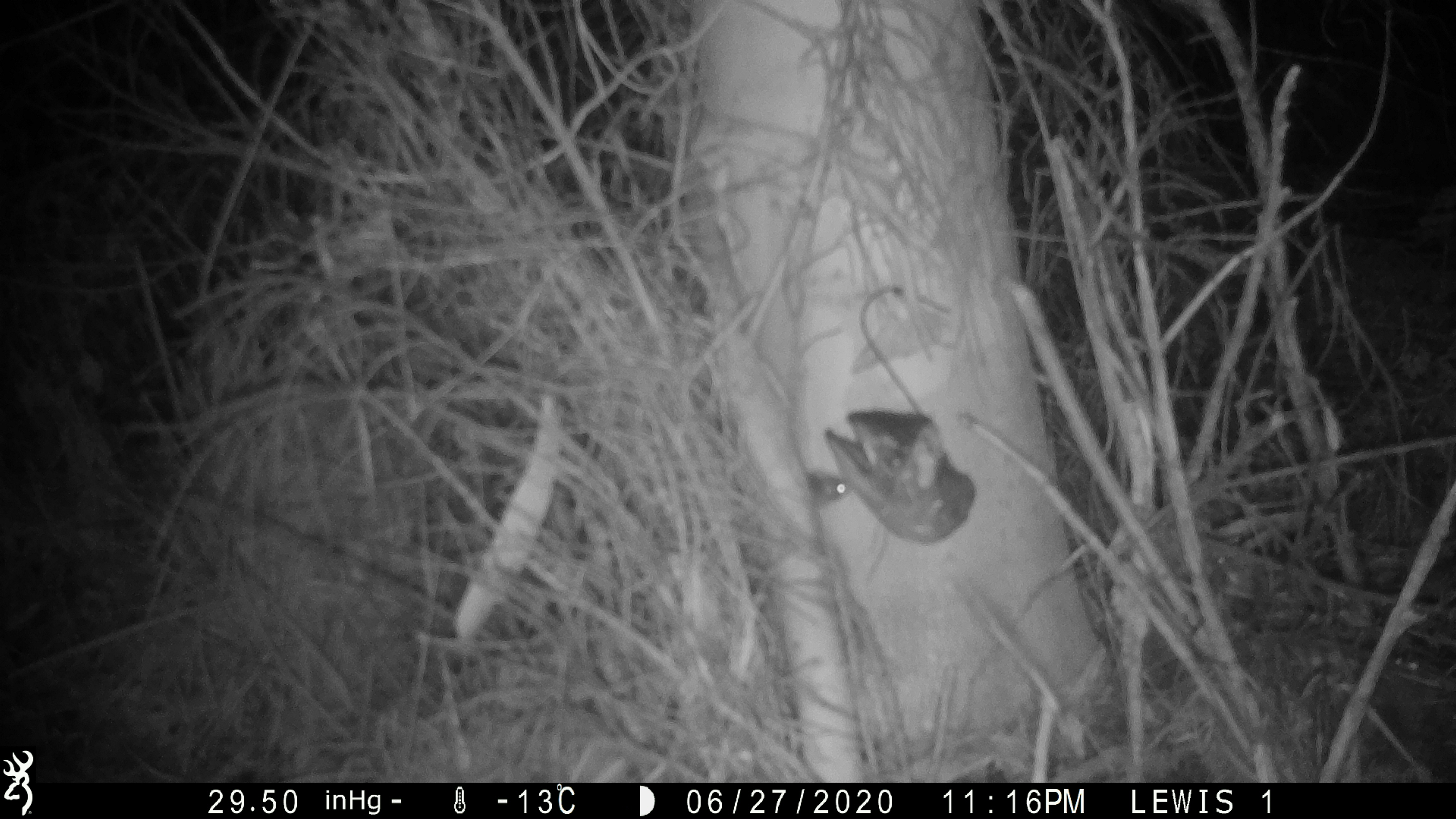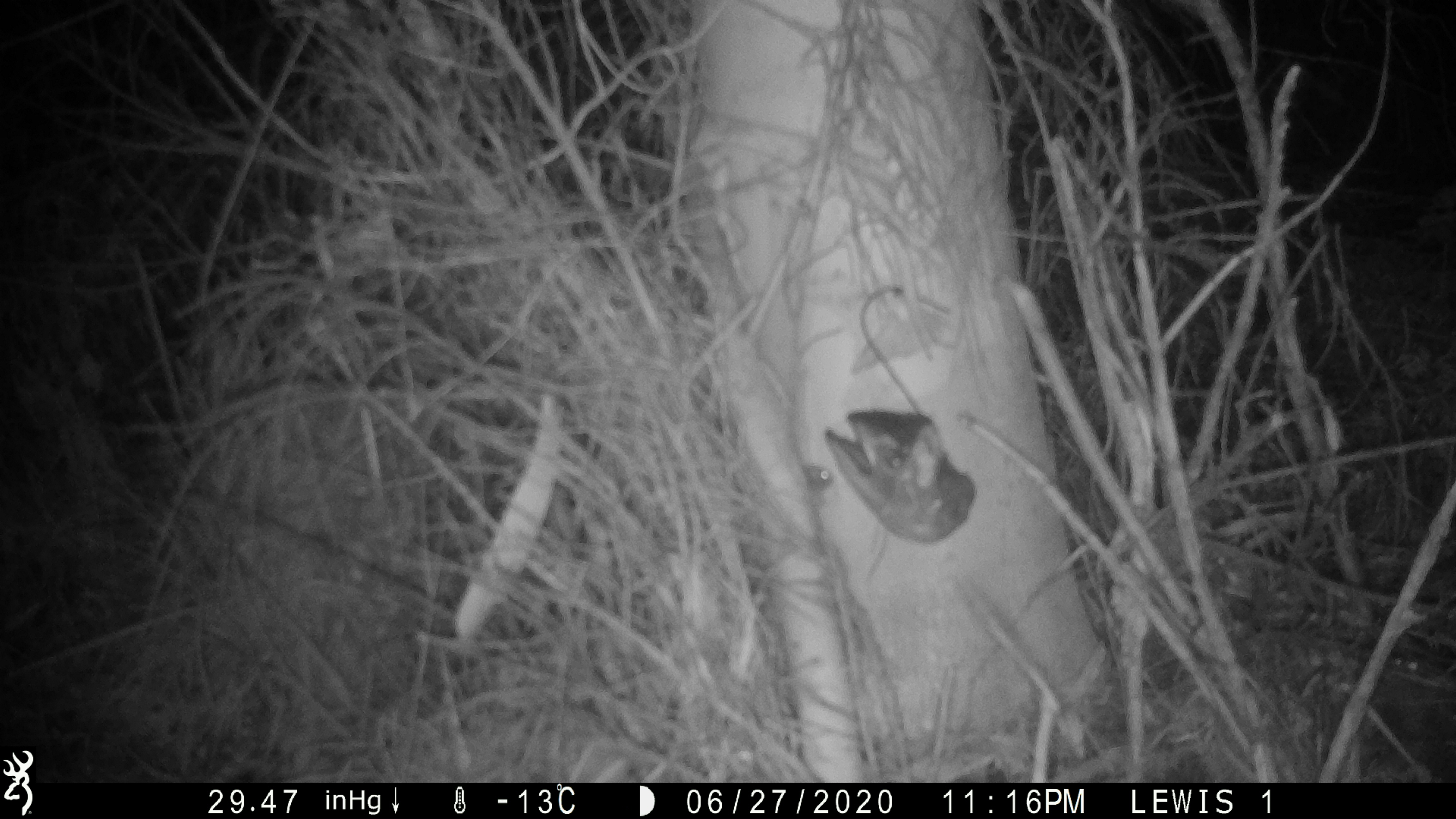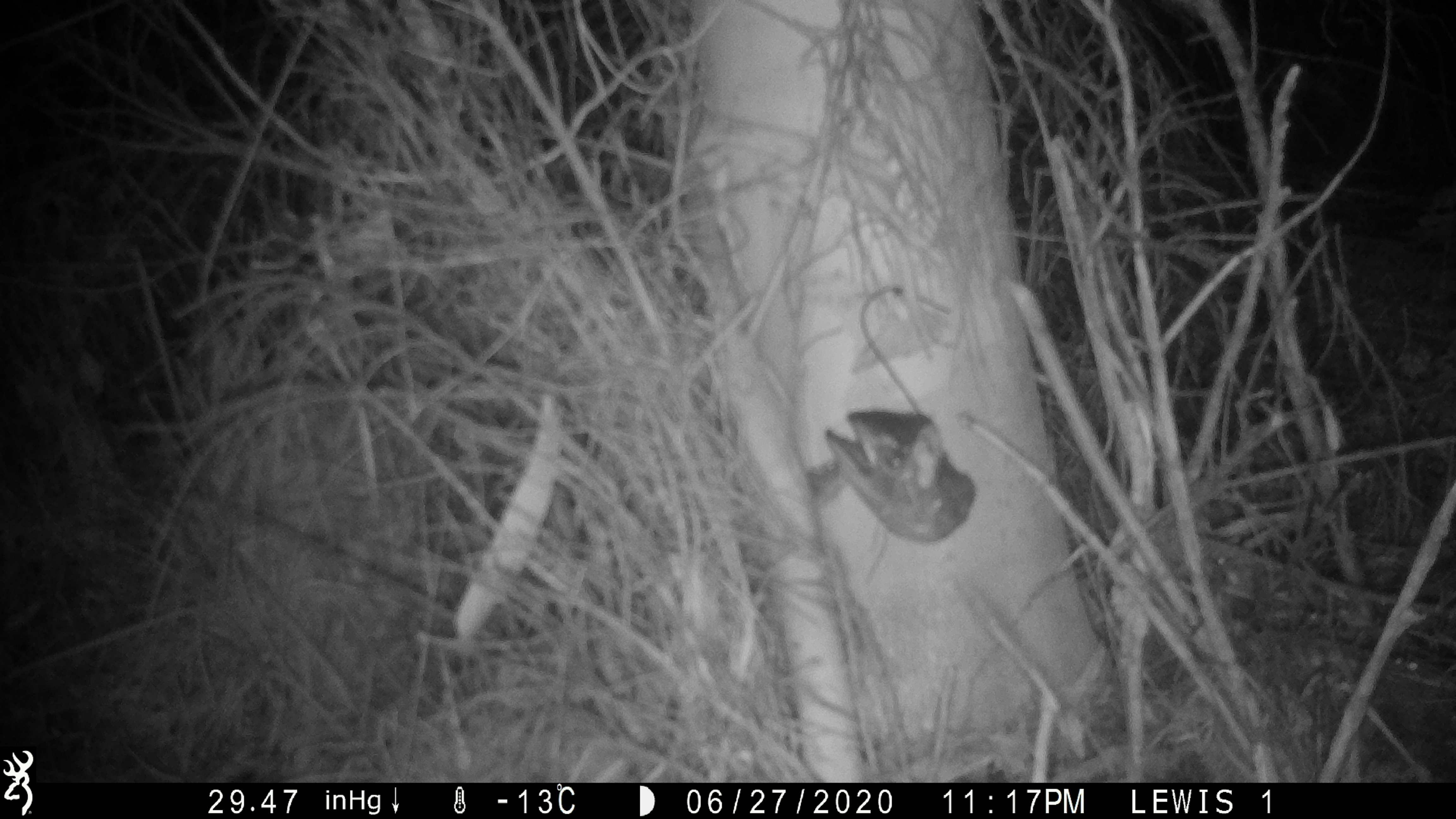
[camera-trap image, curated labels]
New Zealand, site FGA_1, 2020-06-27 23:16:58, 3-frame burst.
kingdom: Animalia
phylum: Chordata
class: Mammalia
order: Rodentia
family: Muridae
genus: Mus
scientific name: Mus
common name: mouse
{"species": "mouse (Mus)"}